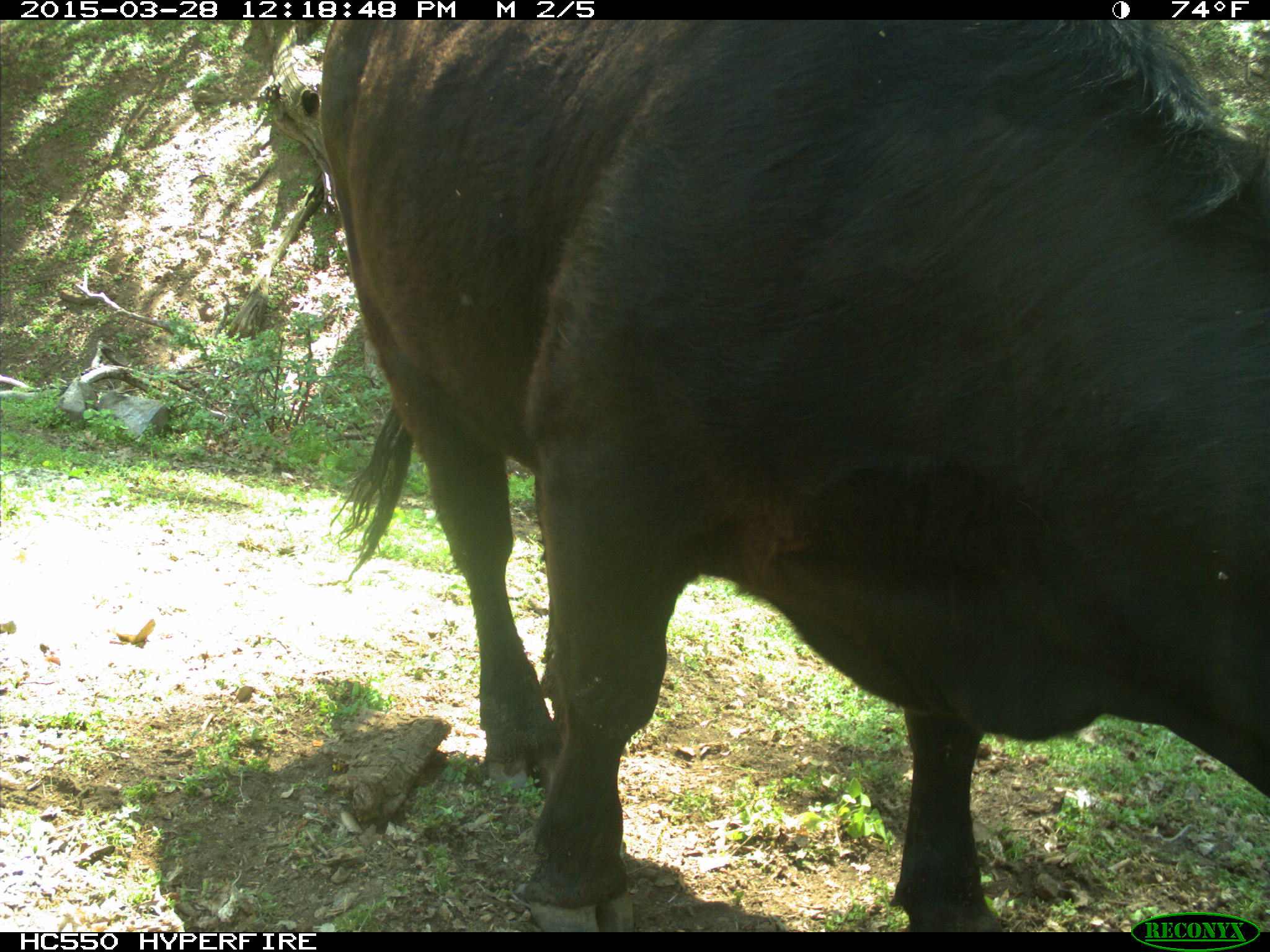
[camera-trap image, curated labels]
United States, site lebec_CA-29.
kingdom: Animalia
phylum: Chordata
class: Mammalia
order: Artiodactyla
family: Bovidae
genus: Bos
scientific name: Bos taurus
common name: domestic cow